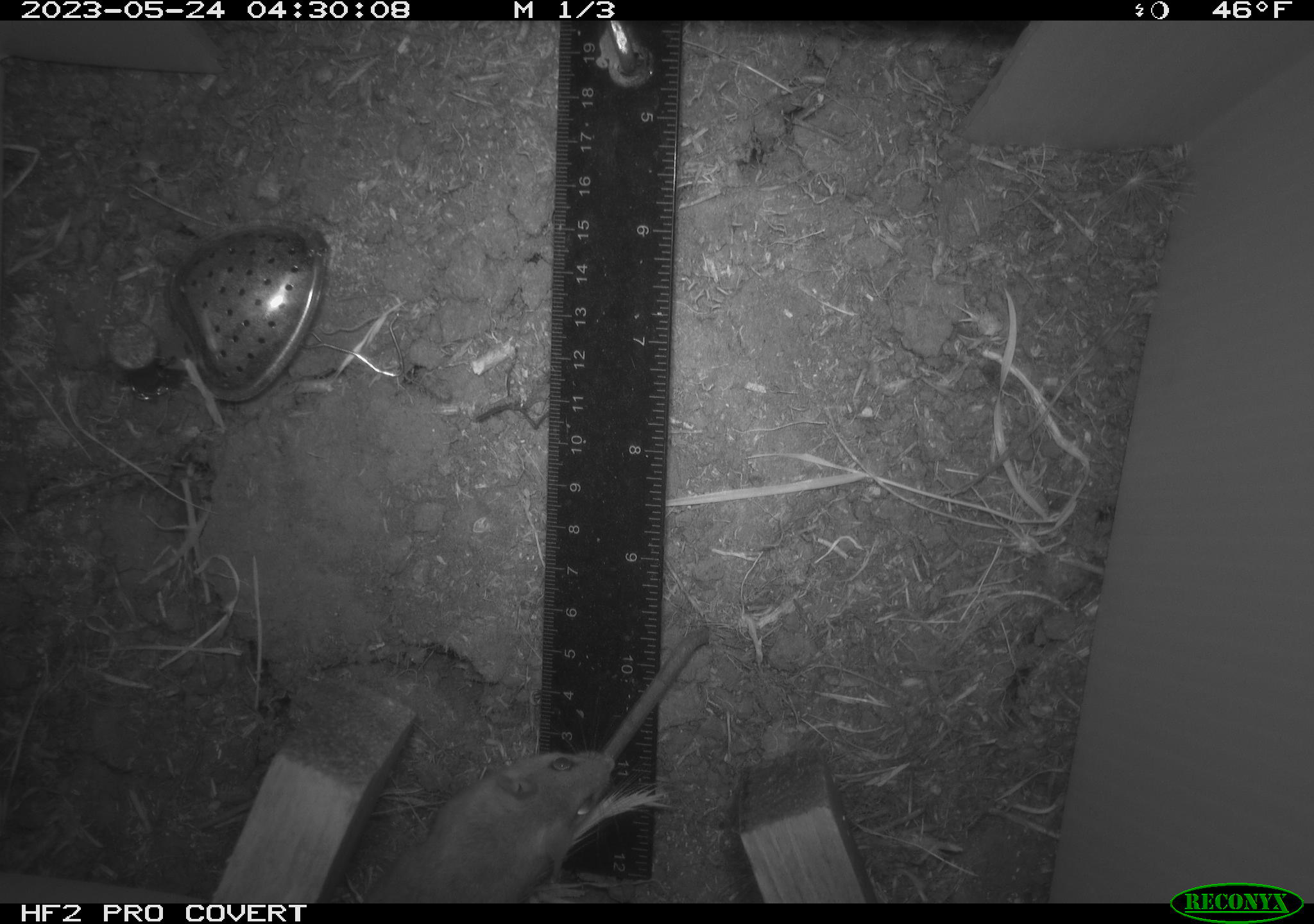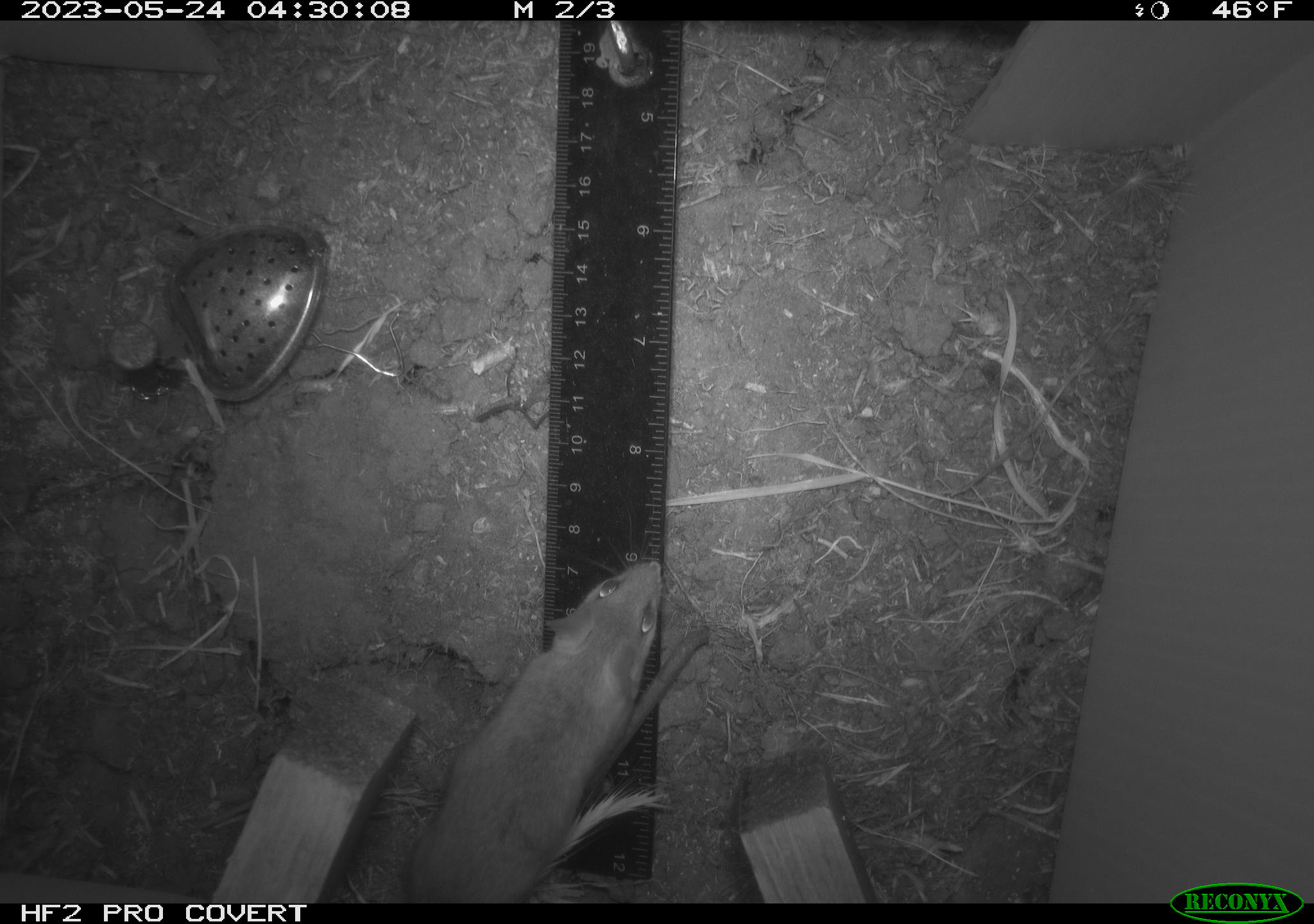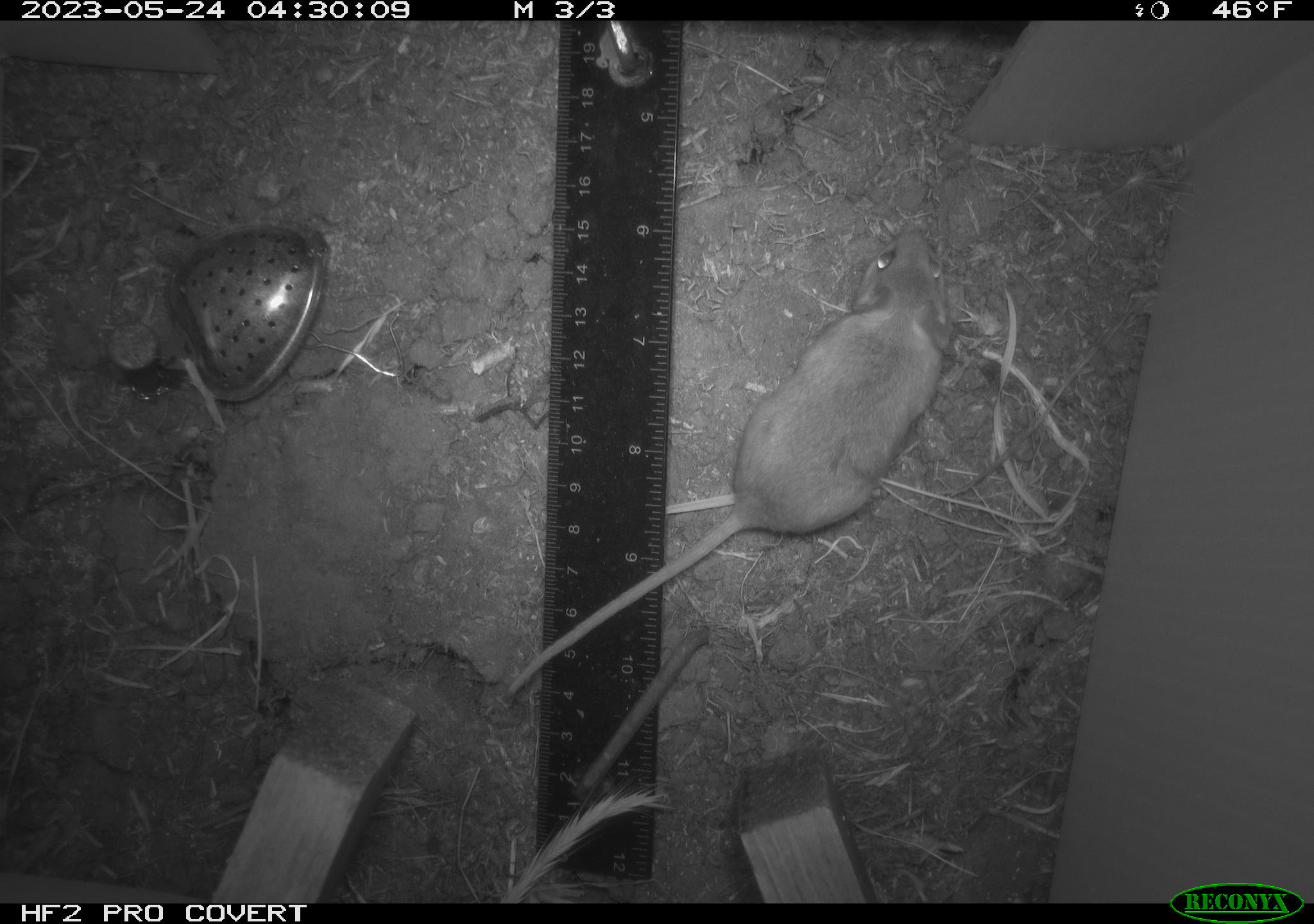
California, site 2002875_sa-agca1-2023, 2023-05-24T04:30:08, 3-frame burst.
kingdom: Animalia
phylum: Chordata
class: Mammalia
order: Rodentia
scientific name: Rodentia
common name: mouse species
Mouse species (Rodentia).